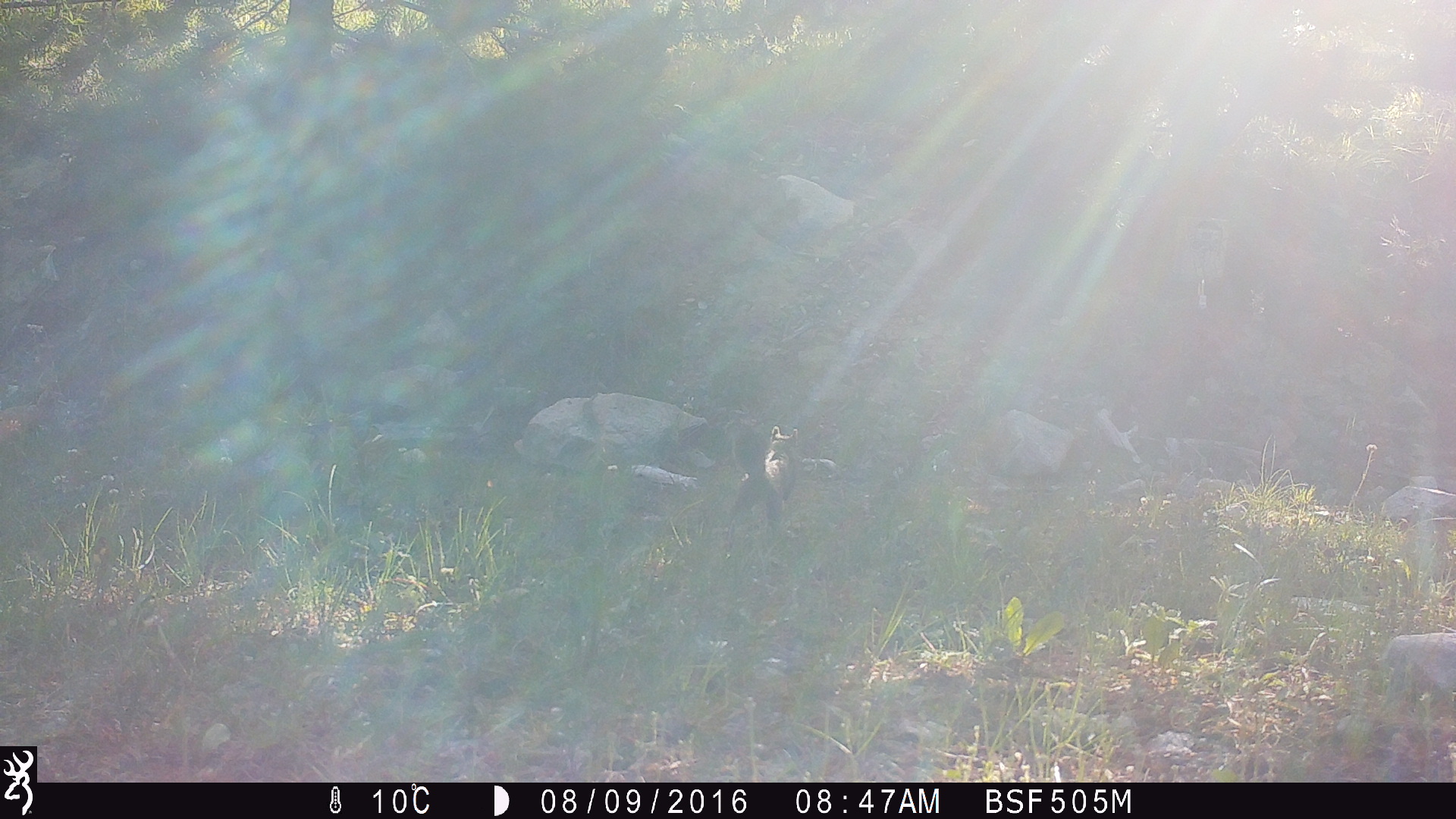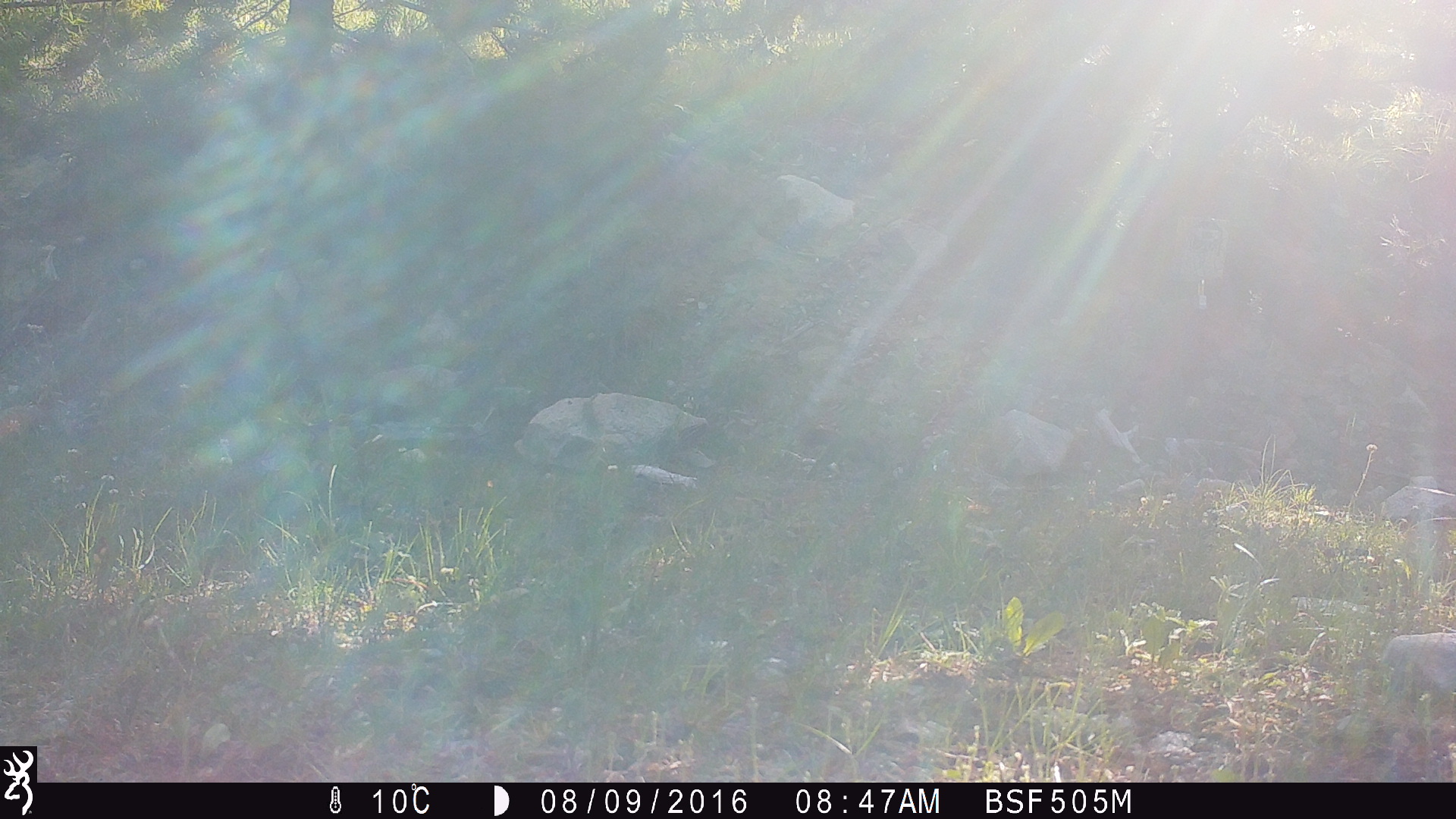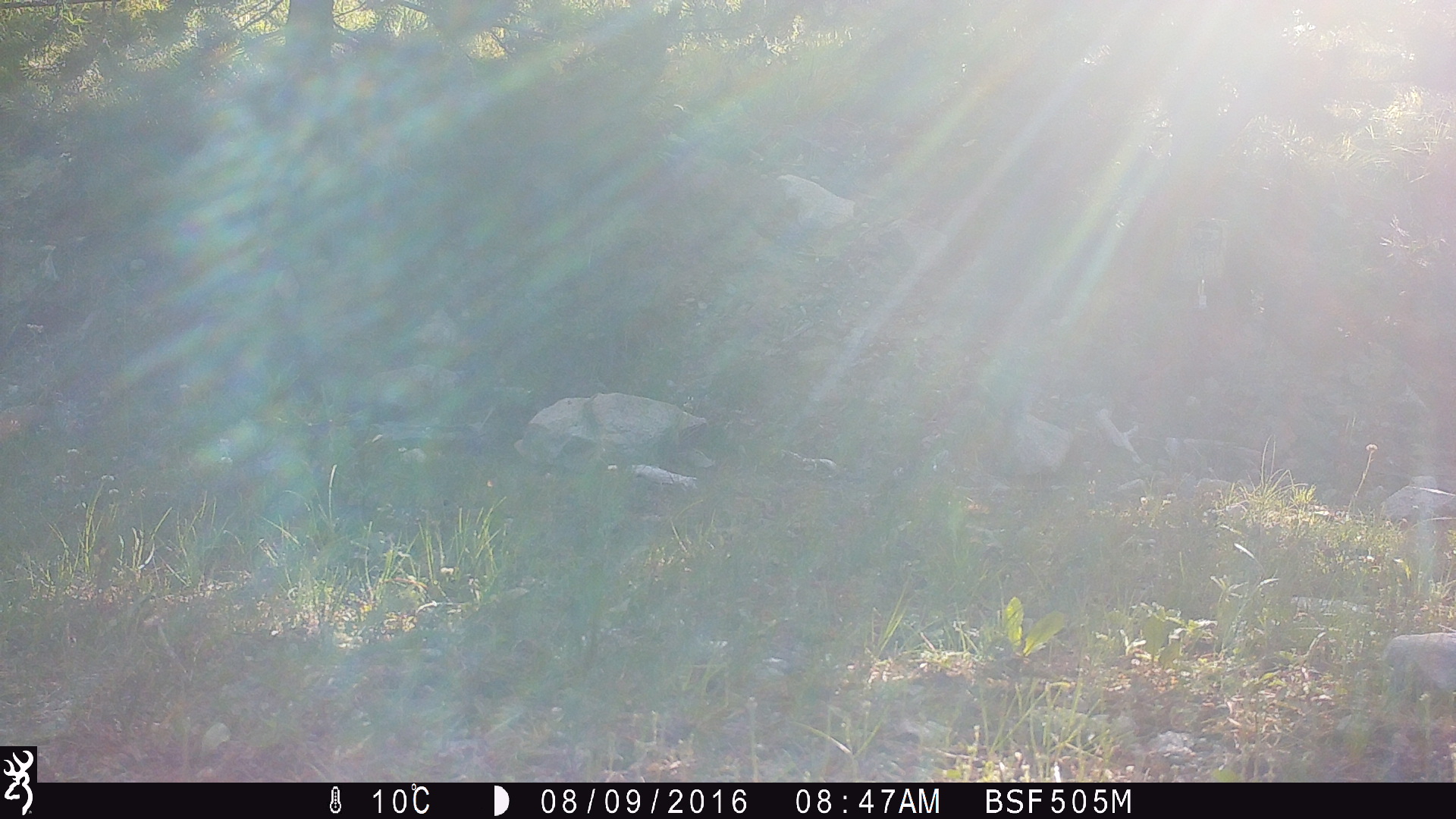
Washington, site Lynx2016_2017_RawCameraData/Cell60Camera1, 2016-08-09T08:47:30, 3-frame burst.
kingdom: Animalia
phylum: Chordata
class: Mammalia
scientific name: Mammalia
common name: small mammal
Small mammal (Mammalia). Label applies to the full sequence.